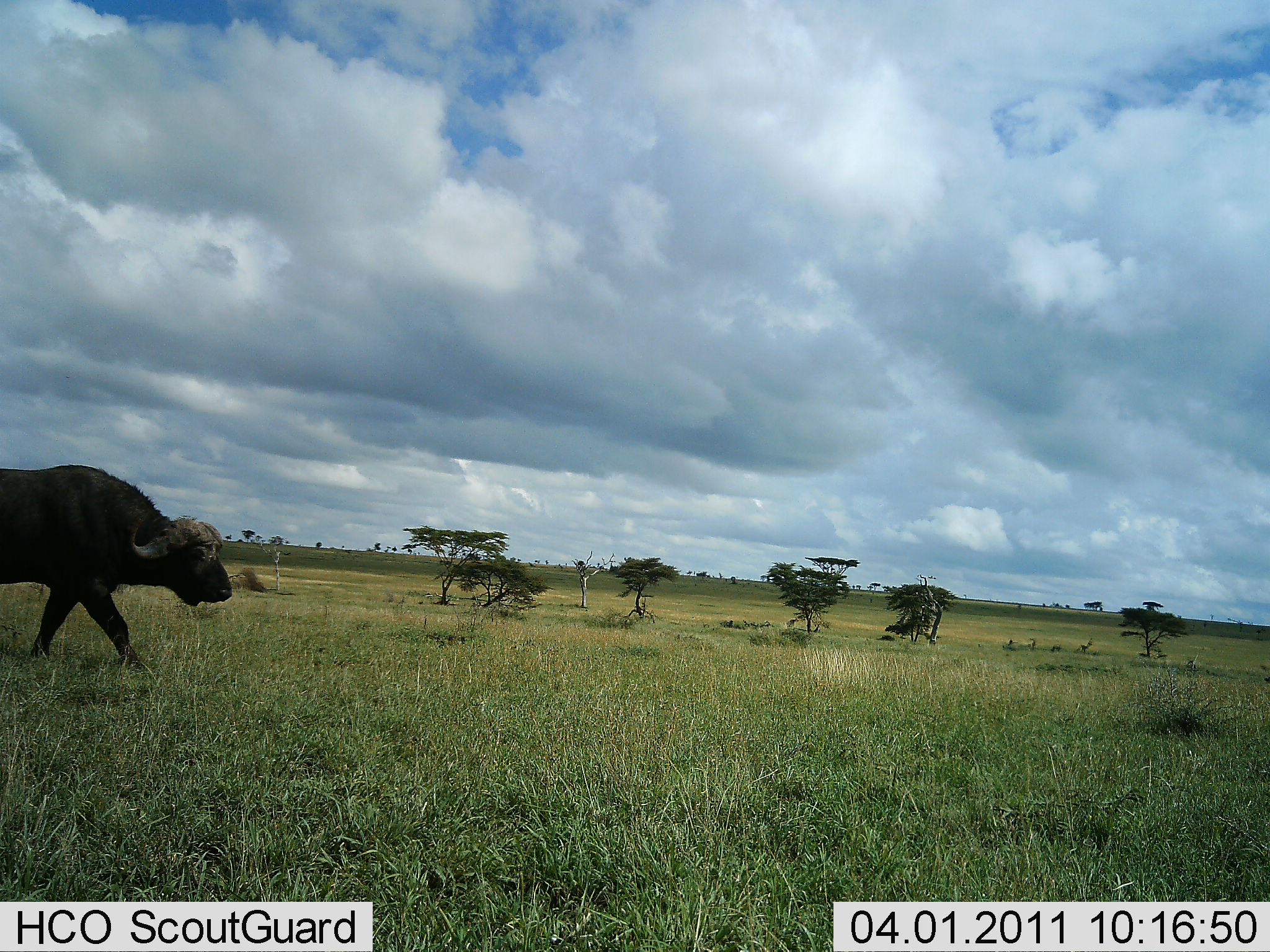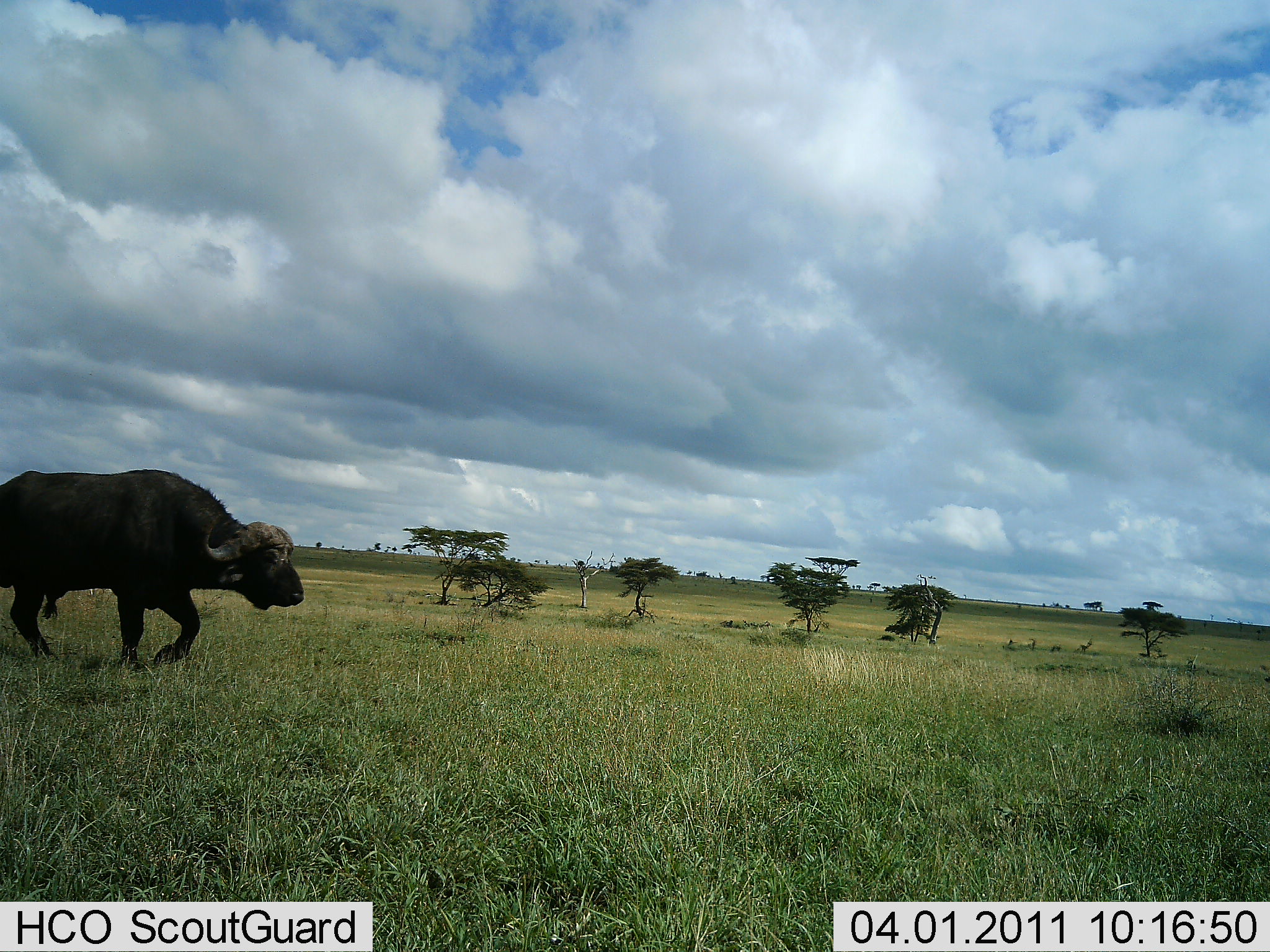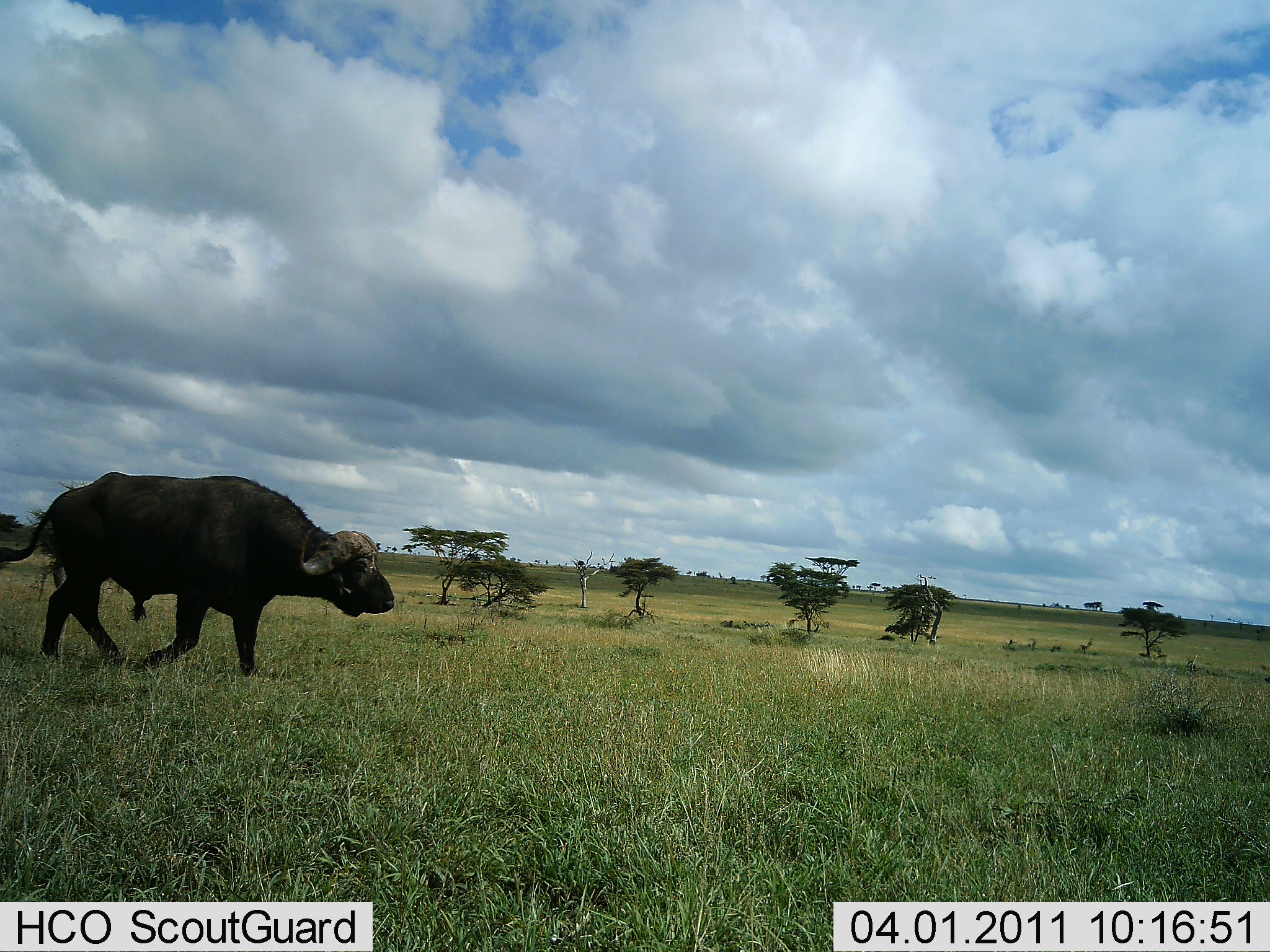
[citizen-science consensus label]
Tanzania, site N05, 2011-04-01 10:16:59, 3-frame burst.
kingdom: Animalia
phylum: Chordata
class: Mammalia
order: Artiodactyla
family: Bovidae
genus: Syncerus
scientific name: Syncerus caffer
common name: cape buffalo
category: buffalo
Buffalo (cape buffalo) (Syncerus caffer), count 1. Behavior (volunteer vote fractions): standing 0%, resting 0%, moving 100%, interacting 0%. Young present (vote fraction): 0%. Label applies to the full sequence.